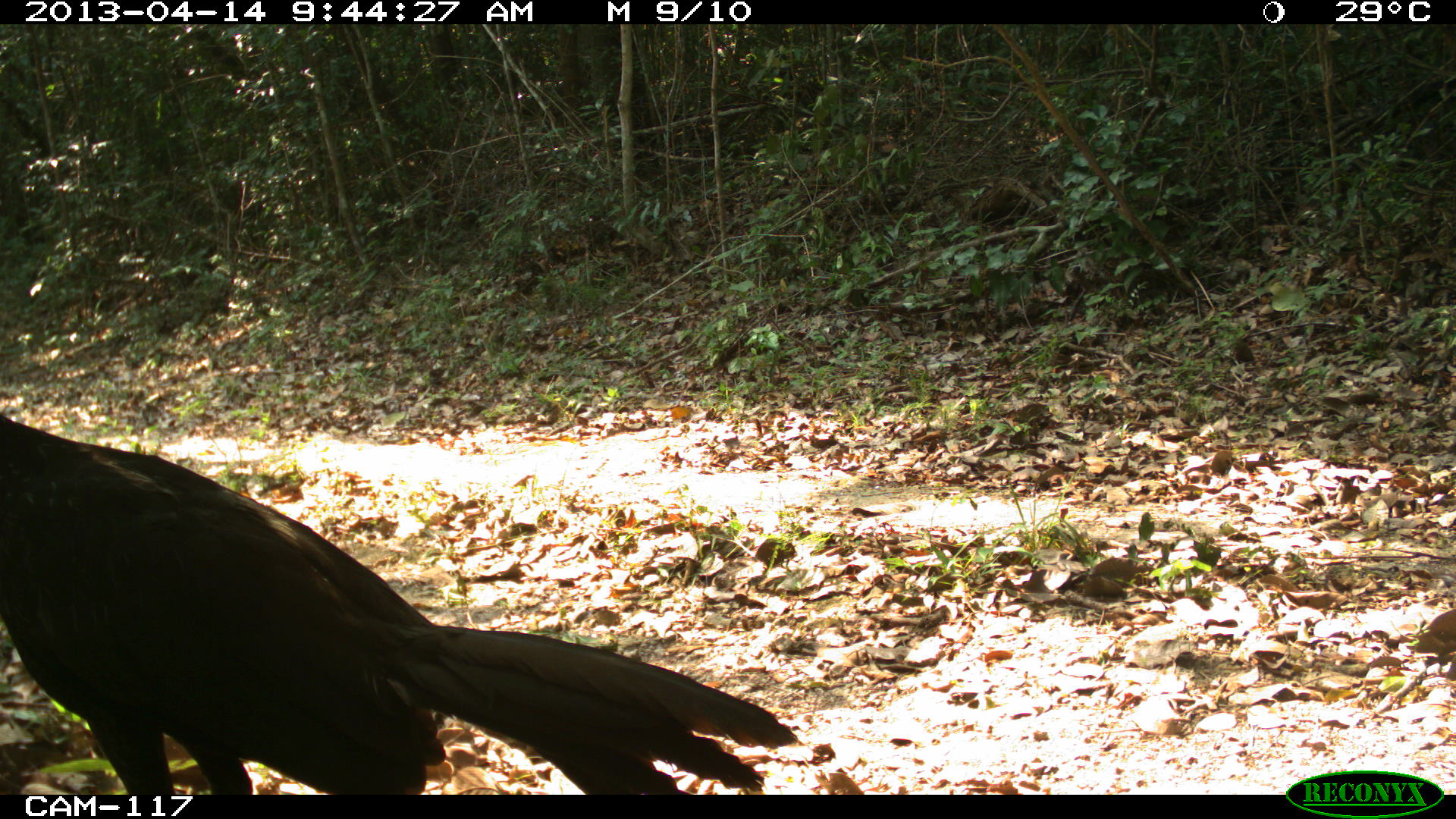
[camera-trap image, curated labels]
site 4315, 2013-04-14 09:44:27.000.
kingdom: Animalia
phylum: Chordata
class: Aves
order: Galliformes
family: Cracidae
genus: Penelope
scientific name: Penelope purpurascens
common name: crested guan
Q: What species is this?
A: Penelope purpurascens (crested guan).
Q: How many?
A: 1.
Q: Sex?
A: Male.